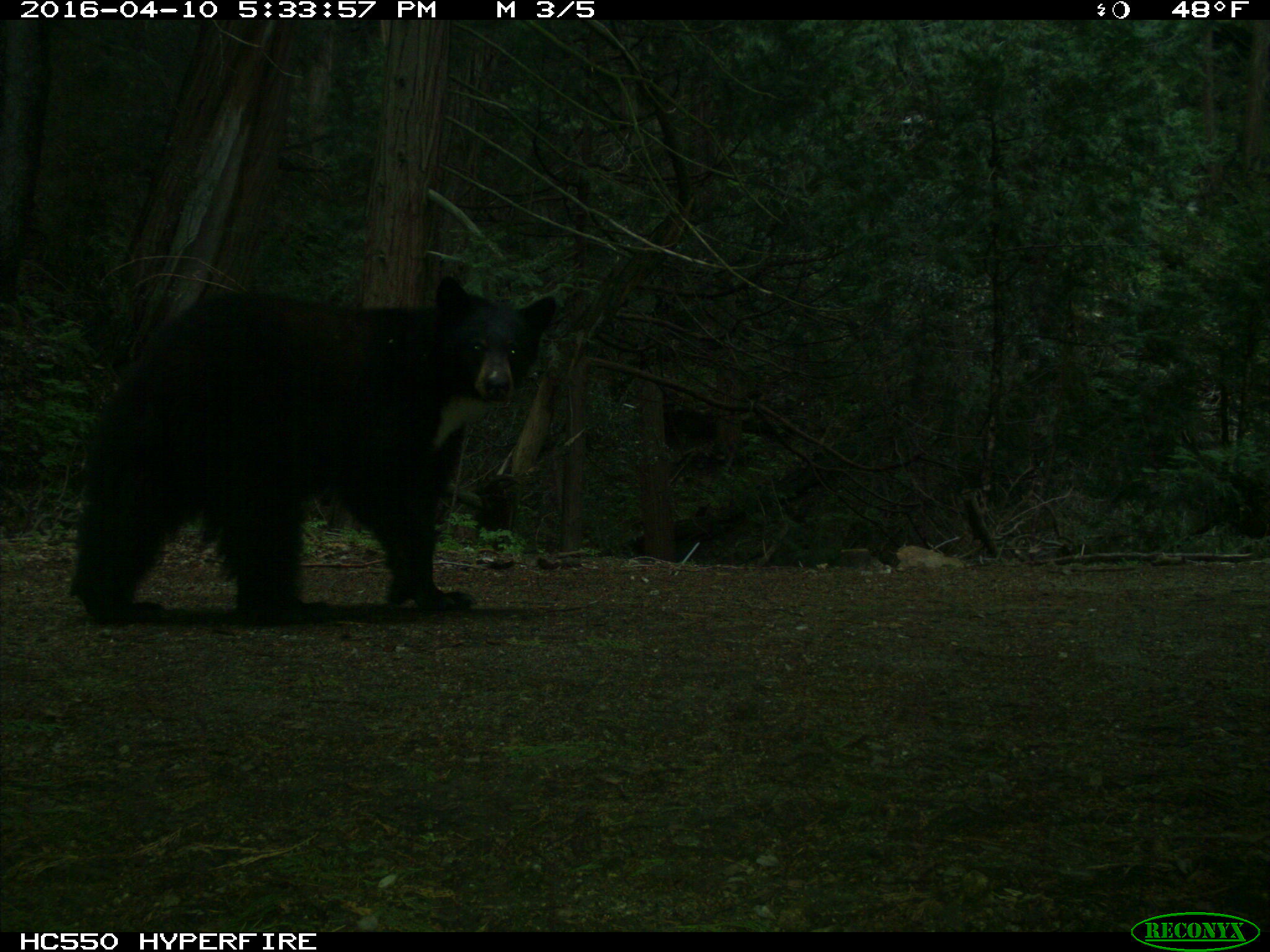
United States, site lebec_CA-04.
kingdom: Animalia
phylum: Chordata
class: Mammalia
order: Carnivora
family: Ursidae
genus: Ursus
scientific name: Ursus americanus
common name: american black bear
Ursus americanus (american black bear).